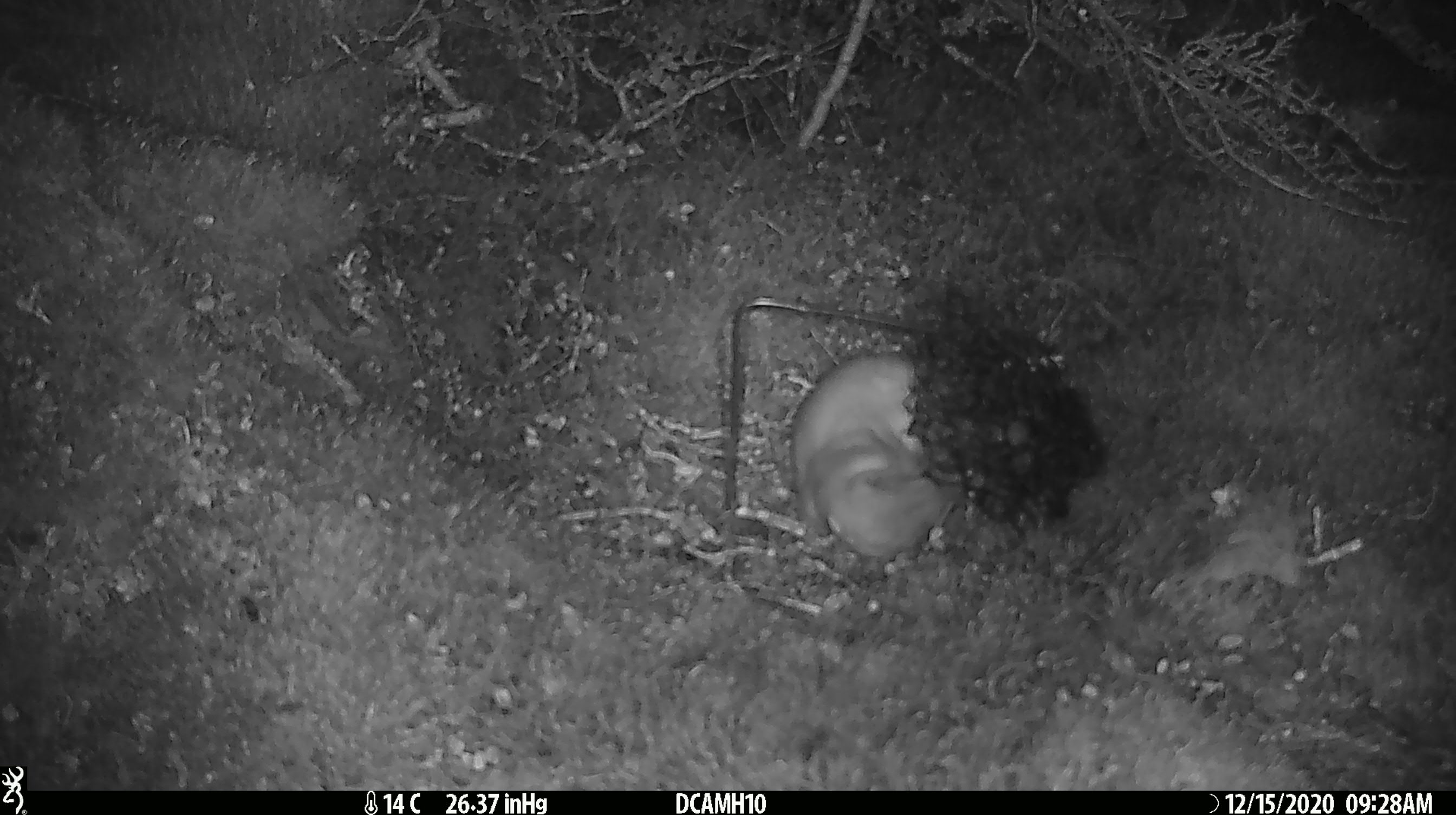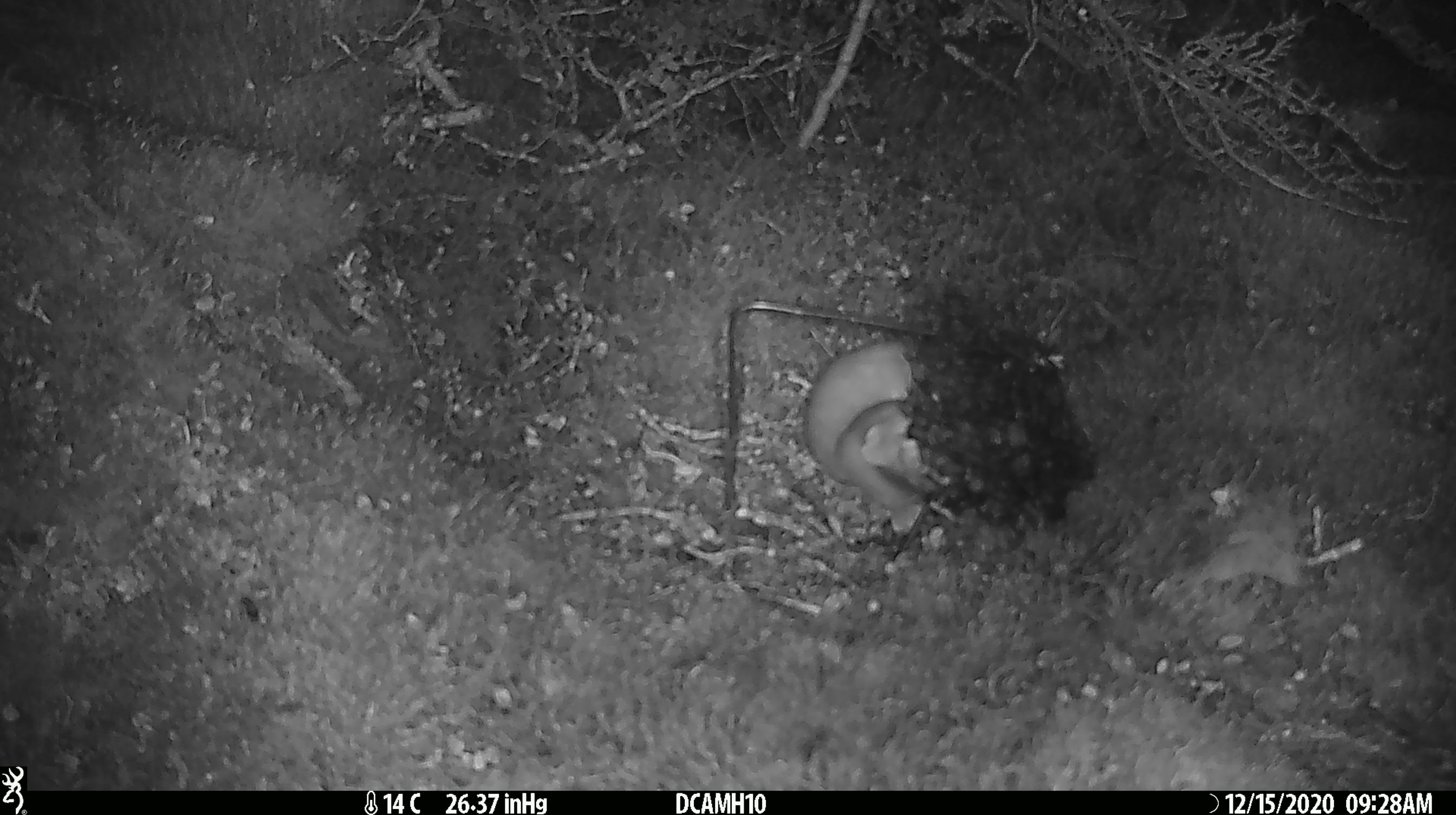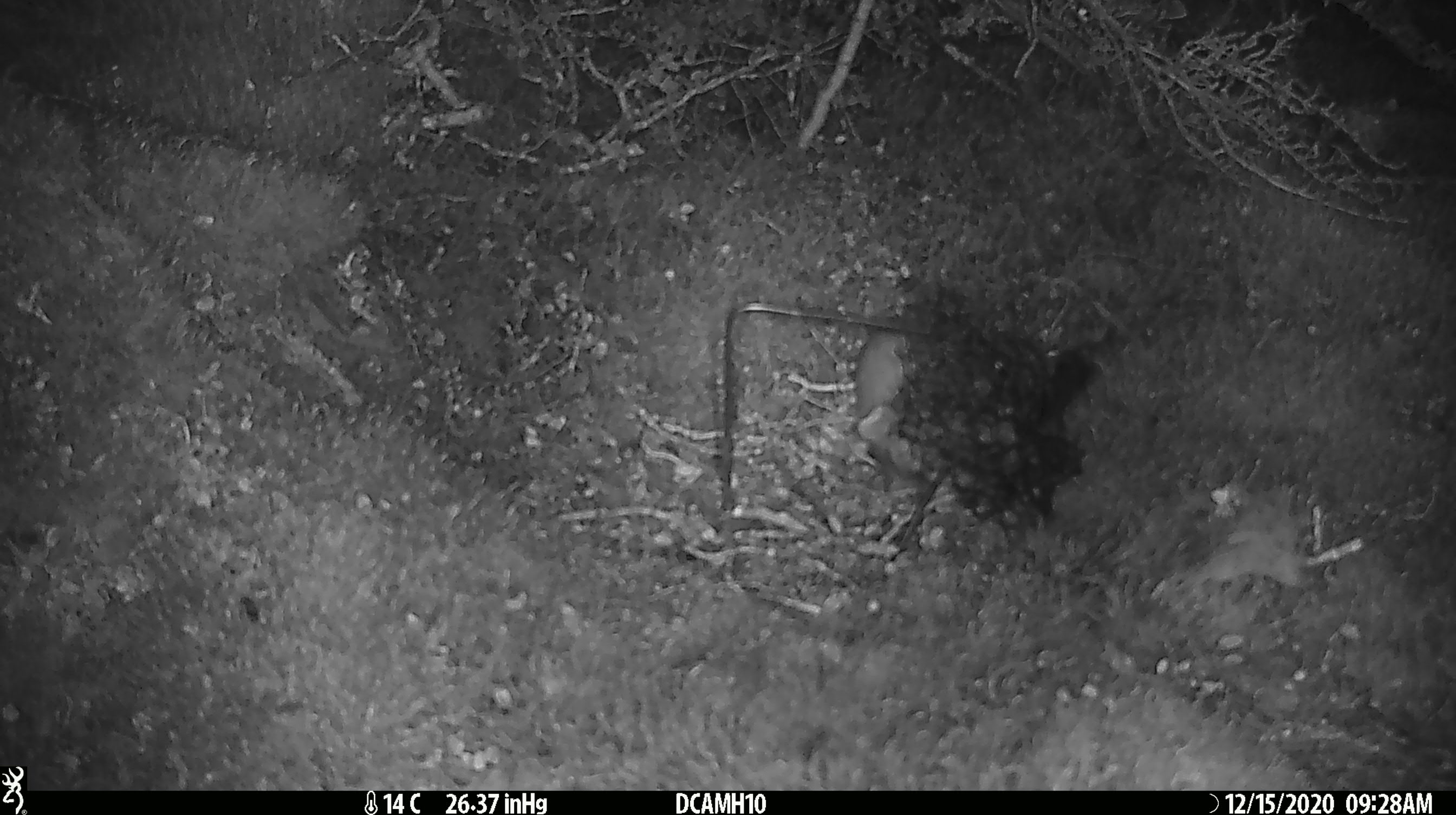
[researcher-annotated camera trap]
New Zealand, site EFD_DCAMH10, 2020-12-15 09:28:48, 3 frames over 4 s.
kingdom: Animalia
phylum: Chordata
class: Mammalia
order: Carnivora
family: Mustelidae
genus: Mustela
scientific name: Mustela erminea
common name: stoat